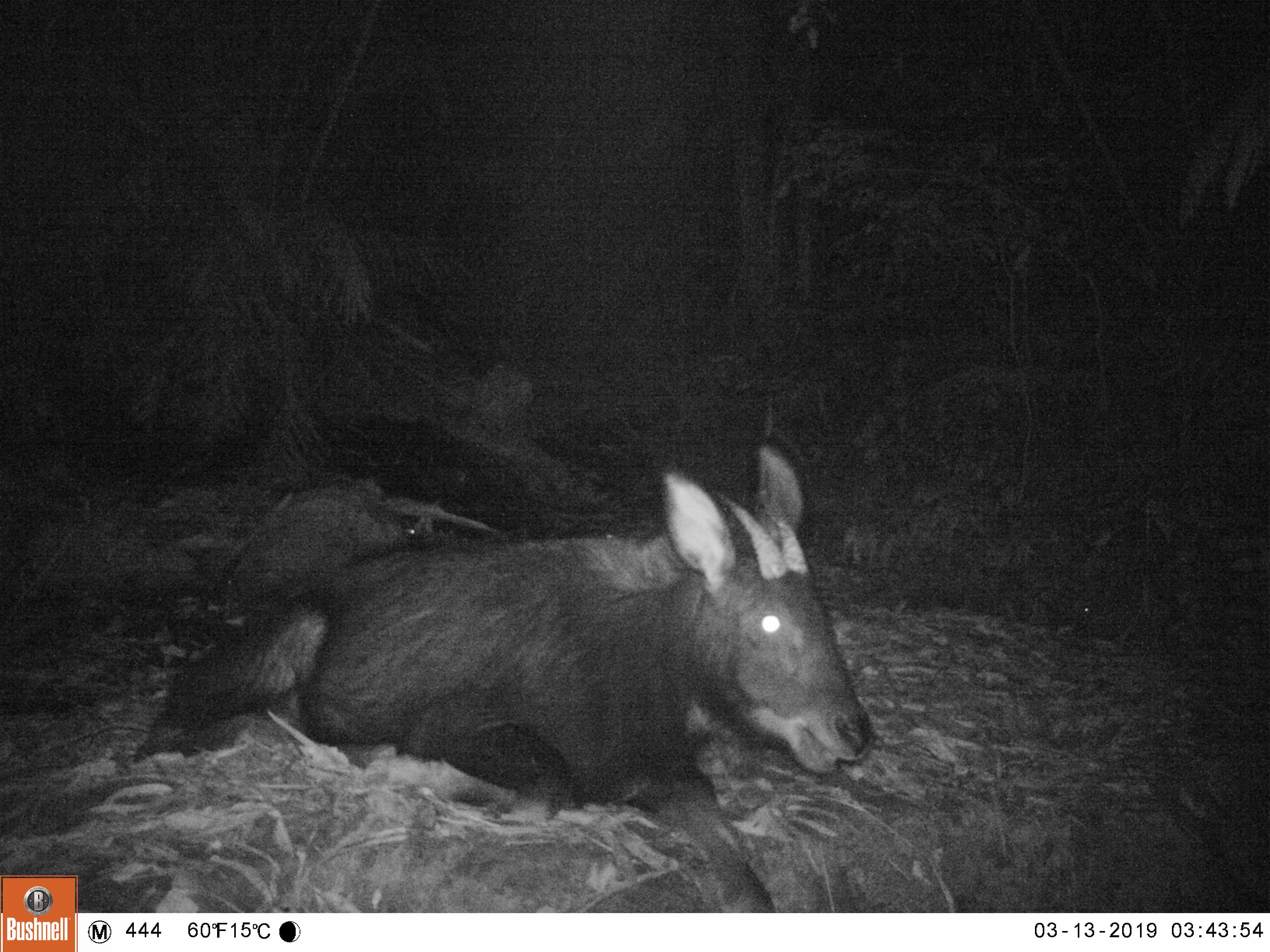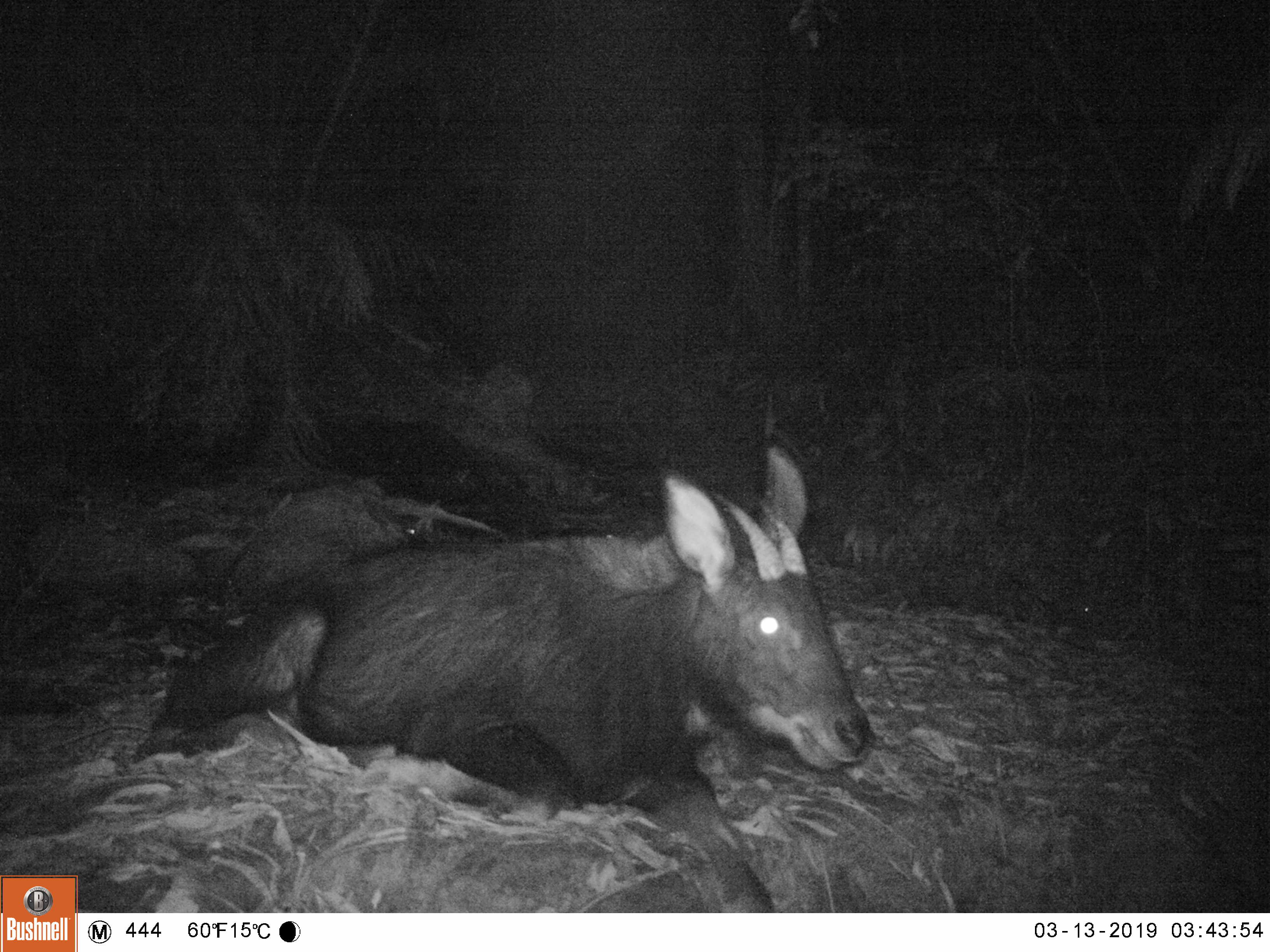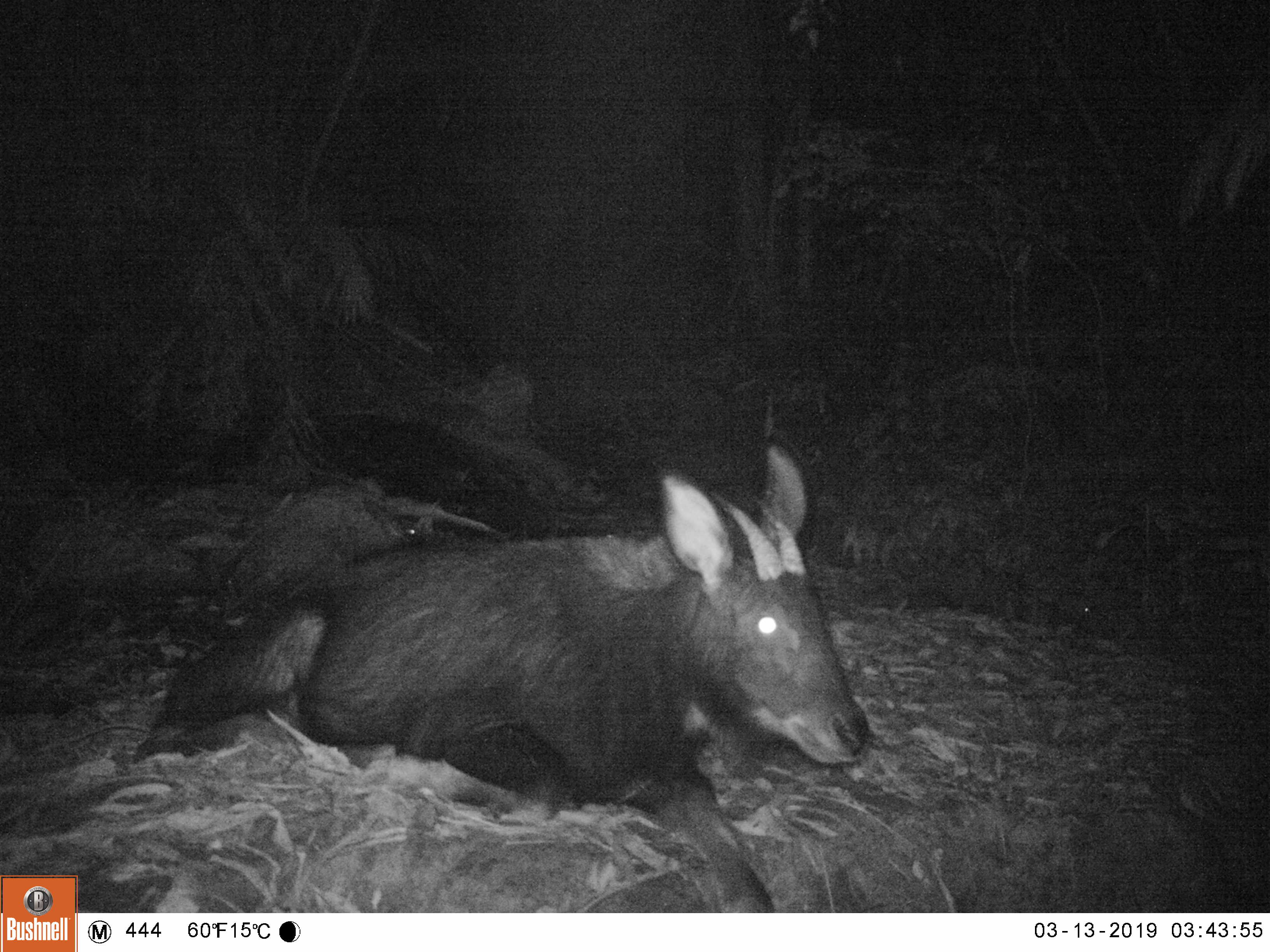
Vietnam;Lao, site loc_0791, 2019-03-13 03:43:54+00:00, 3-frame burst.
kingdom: Animalia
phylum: Chordata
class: Mammalia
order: Artiodactyla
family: Bovidae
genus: Capricornis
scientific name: Capricornis sumatraensis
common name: chinese serow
Chinese serow (Capricornis sumatraensis). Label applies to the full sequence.